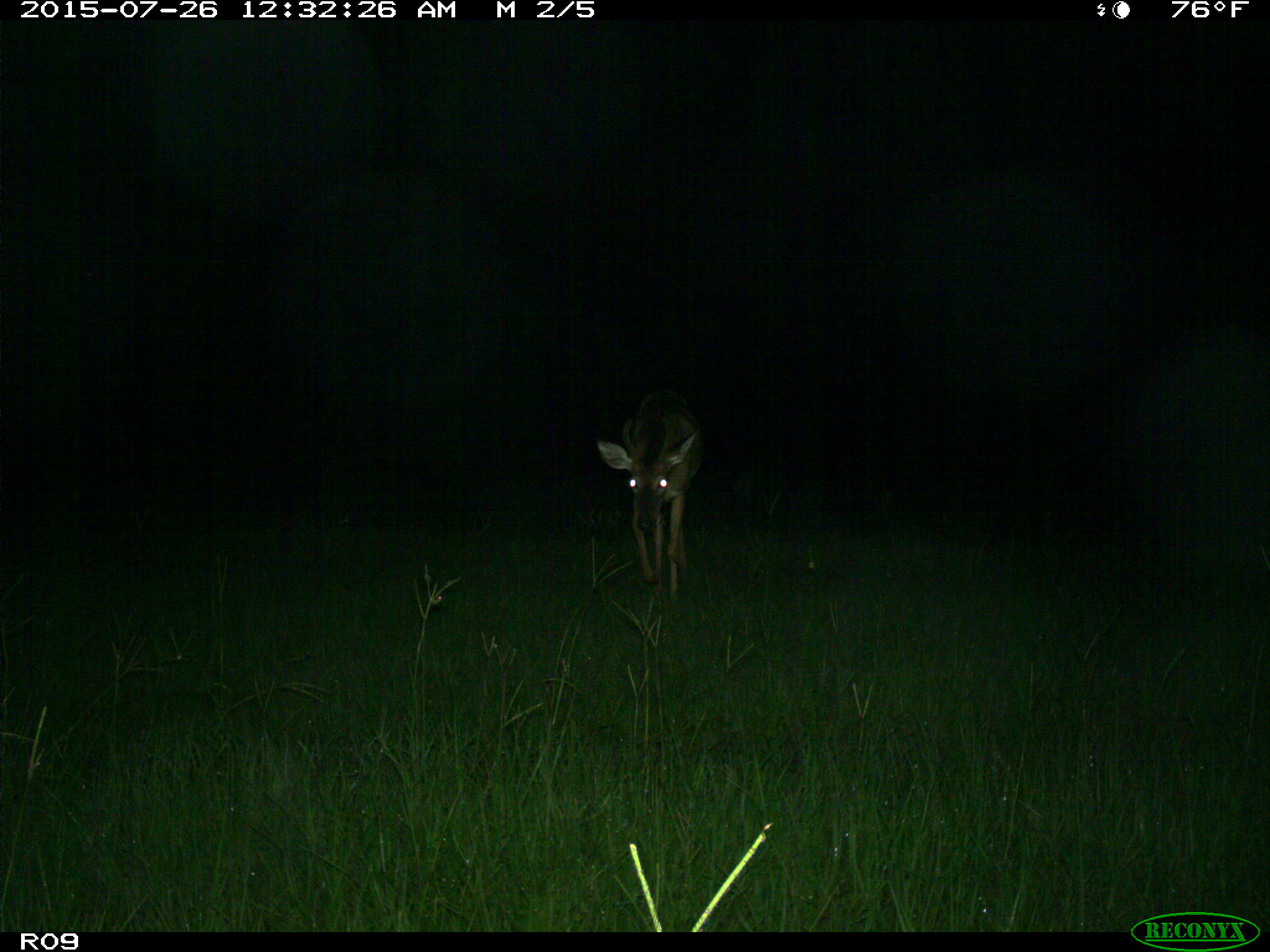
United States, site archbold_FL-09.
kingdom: Animalia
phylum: Chordata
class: Mammalia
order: Artiodactyla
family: Cervidae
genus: Odocoileus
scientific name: Odocoileus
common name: deer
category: unidentified deer